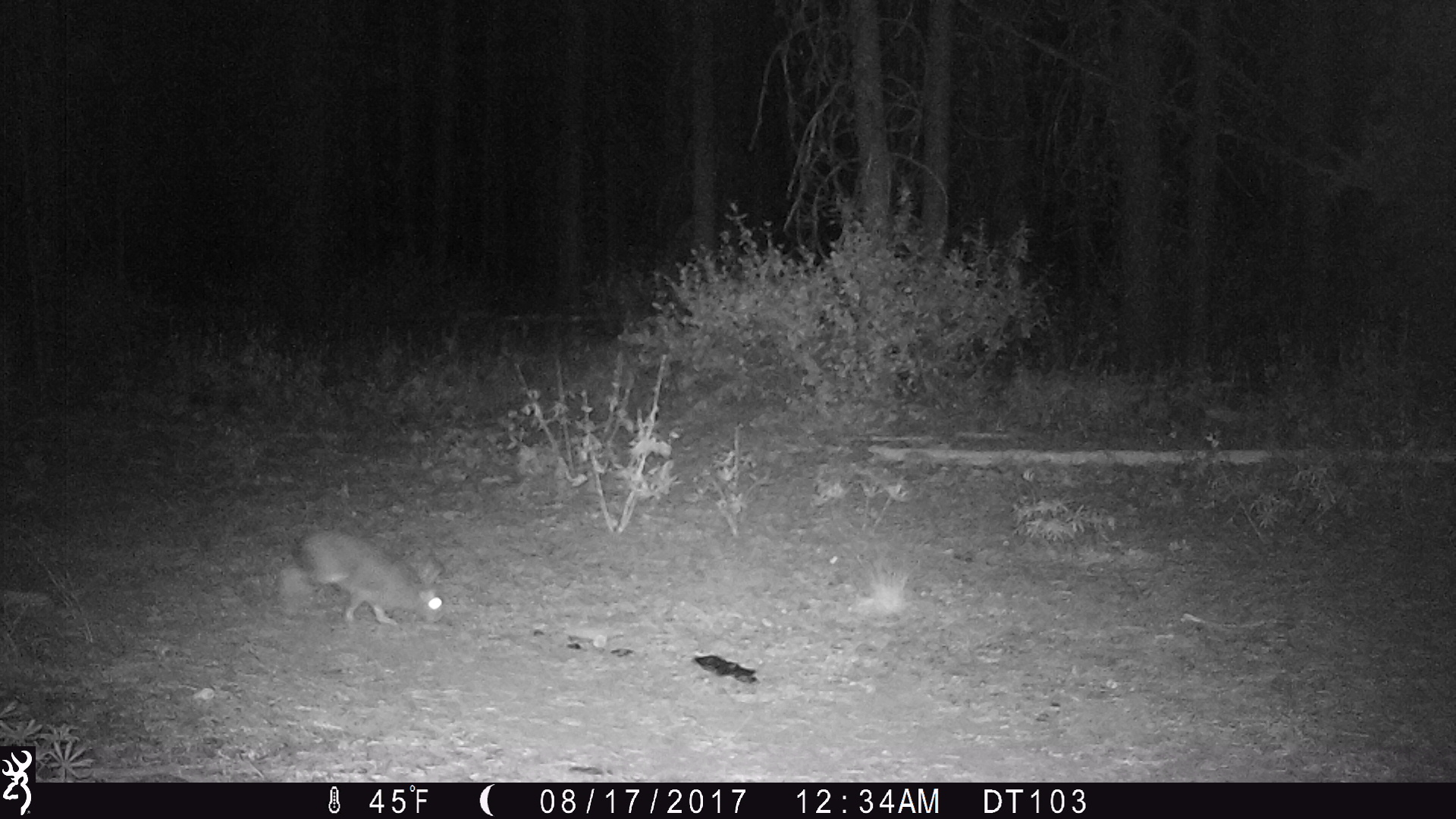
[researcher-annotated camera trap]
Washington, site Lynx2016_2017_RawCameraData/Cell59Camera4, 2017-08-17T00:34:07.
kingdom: Animalia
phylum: Chordata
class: Mammalia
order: Lagomorpha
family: Leporidae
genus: Lepus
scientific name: Lepus americanus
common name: snowshoe hare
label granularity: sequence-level